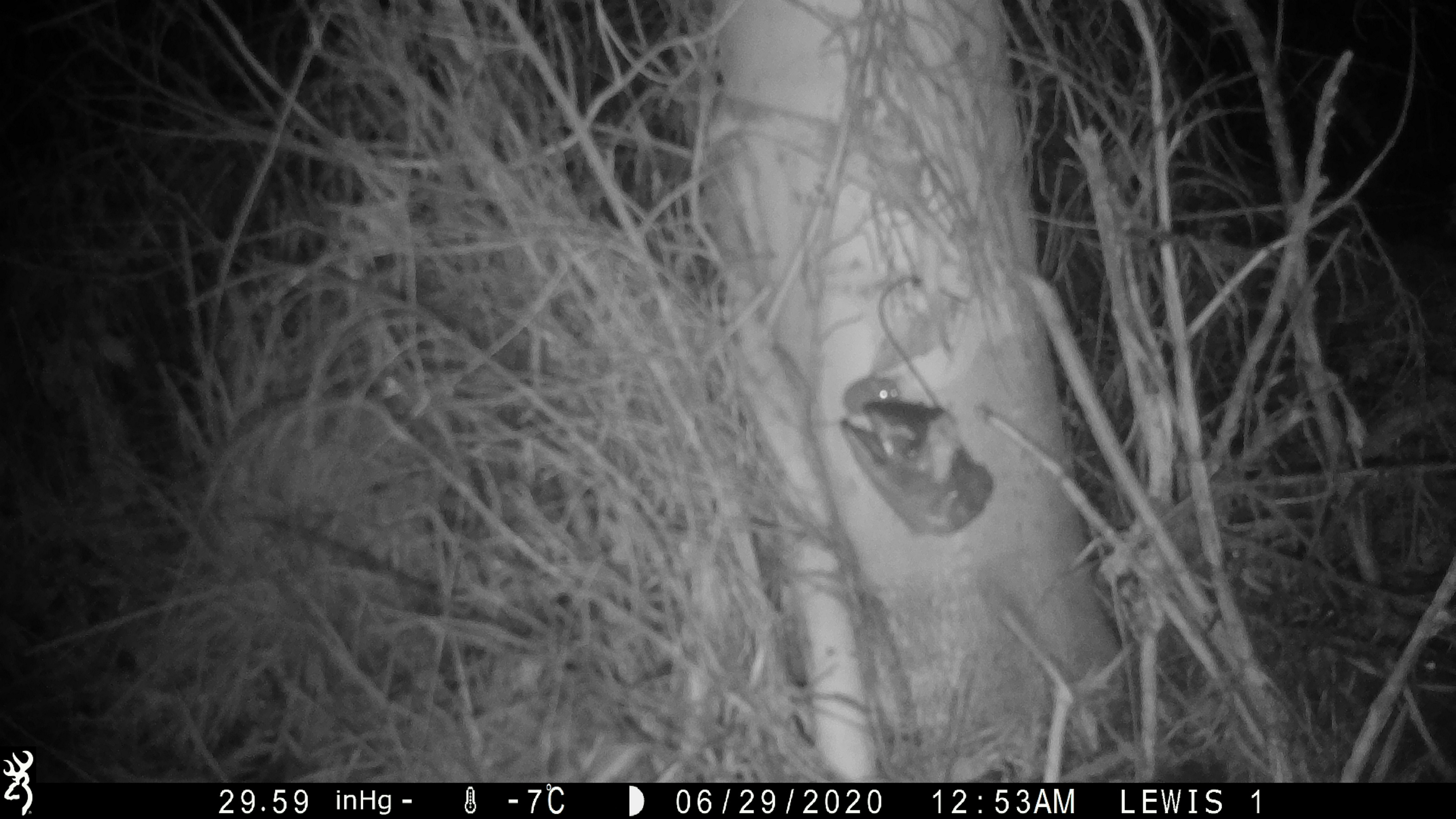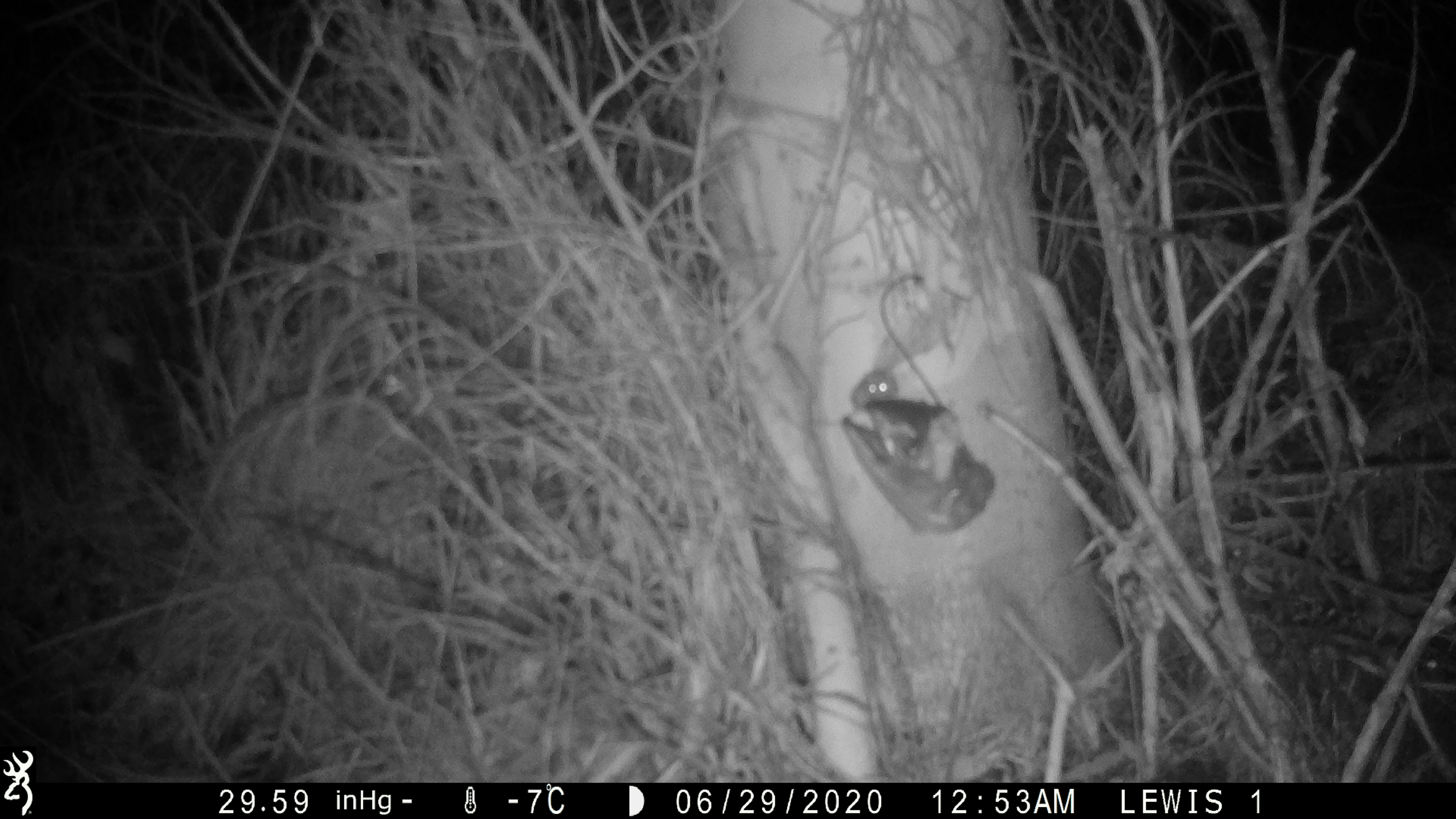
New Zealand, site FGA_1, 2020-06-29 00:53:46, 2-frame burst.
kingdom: Animalia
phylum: Chordata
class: Mammalia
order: Rodentia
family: Muridae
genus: Mus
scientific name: Mus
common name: mouse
Mouse (Mus).